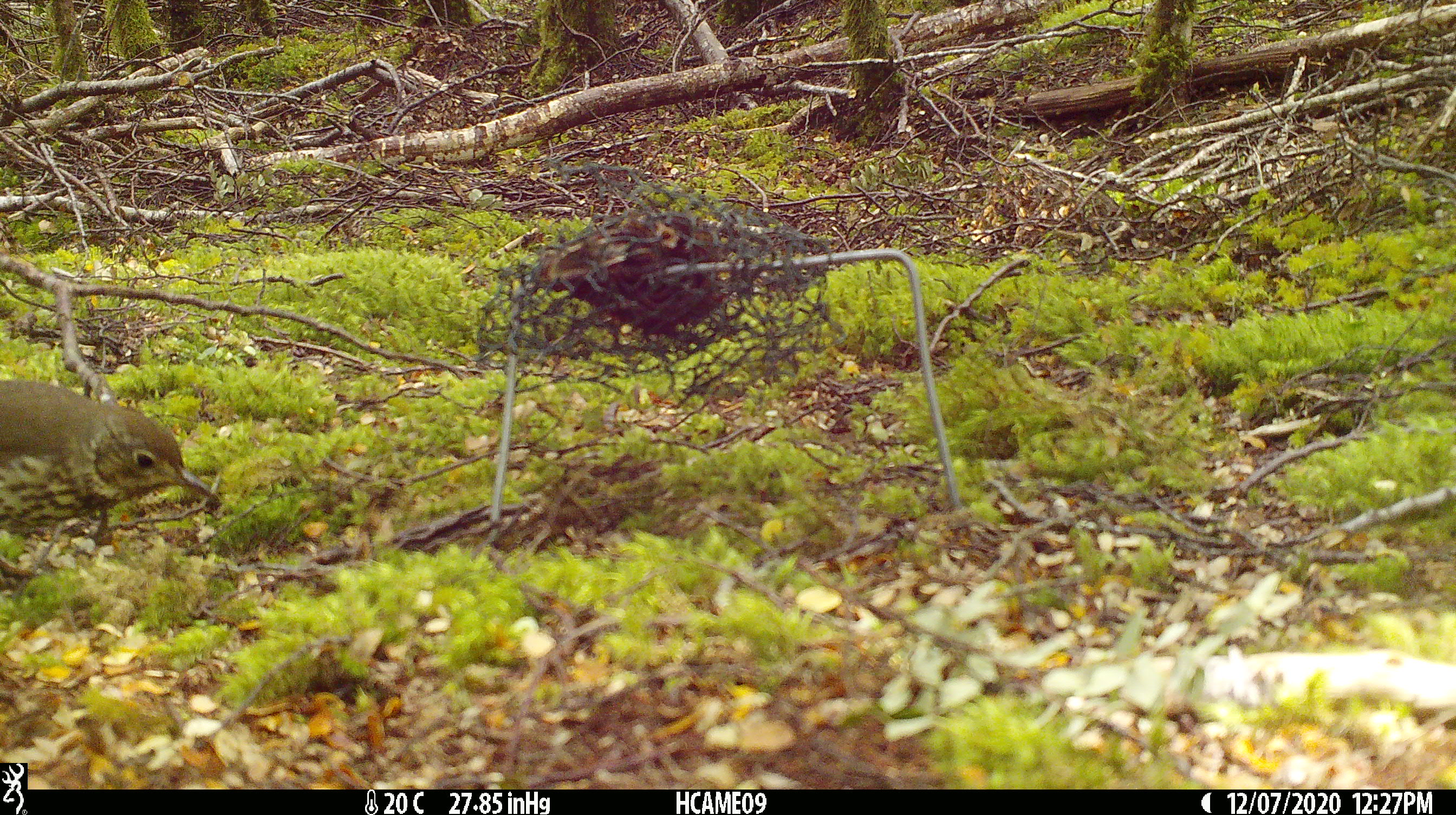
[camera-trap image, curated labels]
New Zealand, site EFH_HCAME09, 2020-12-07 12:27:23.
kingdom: Animalia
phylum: Chordata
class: Aves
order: Passeriformes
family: Turdidae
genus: Turdus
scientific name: Turdus philomelos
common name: song thrush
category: thrush